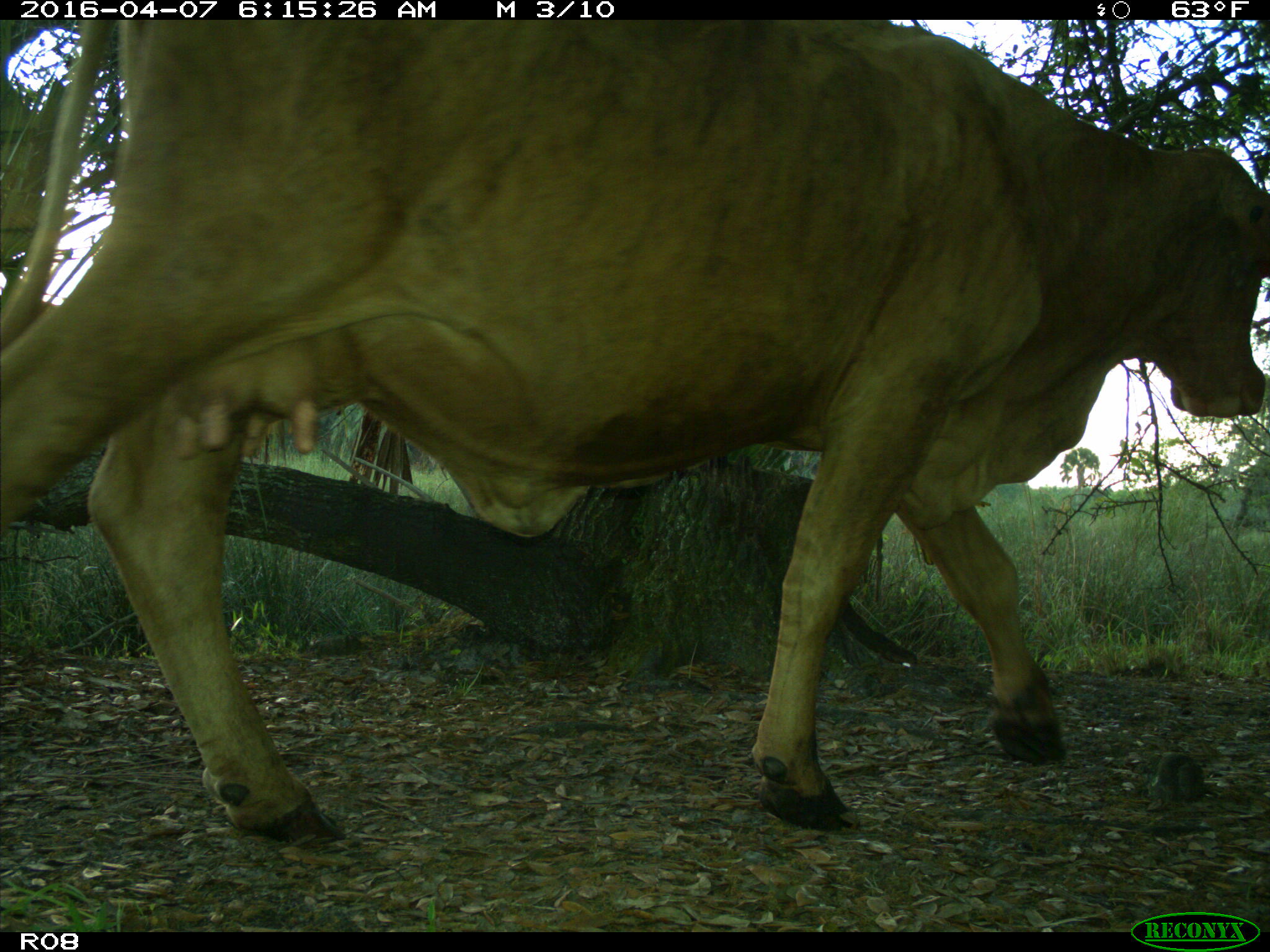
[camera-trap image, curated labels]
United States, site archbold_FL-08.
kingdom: Animalia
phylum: Chordata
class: Mammalia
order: Artiodactyla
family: Bovidae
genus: Bos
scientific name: Bos taurus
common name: domestic cow